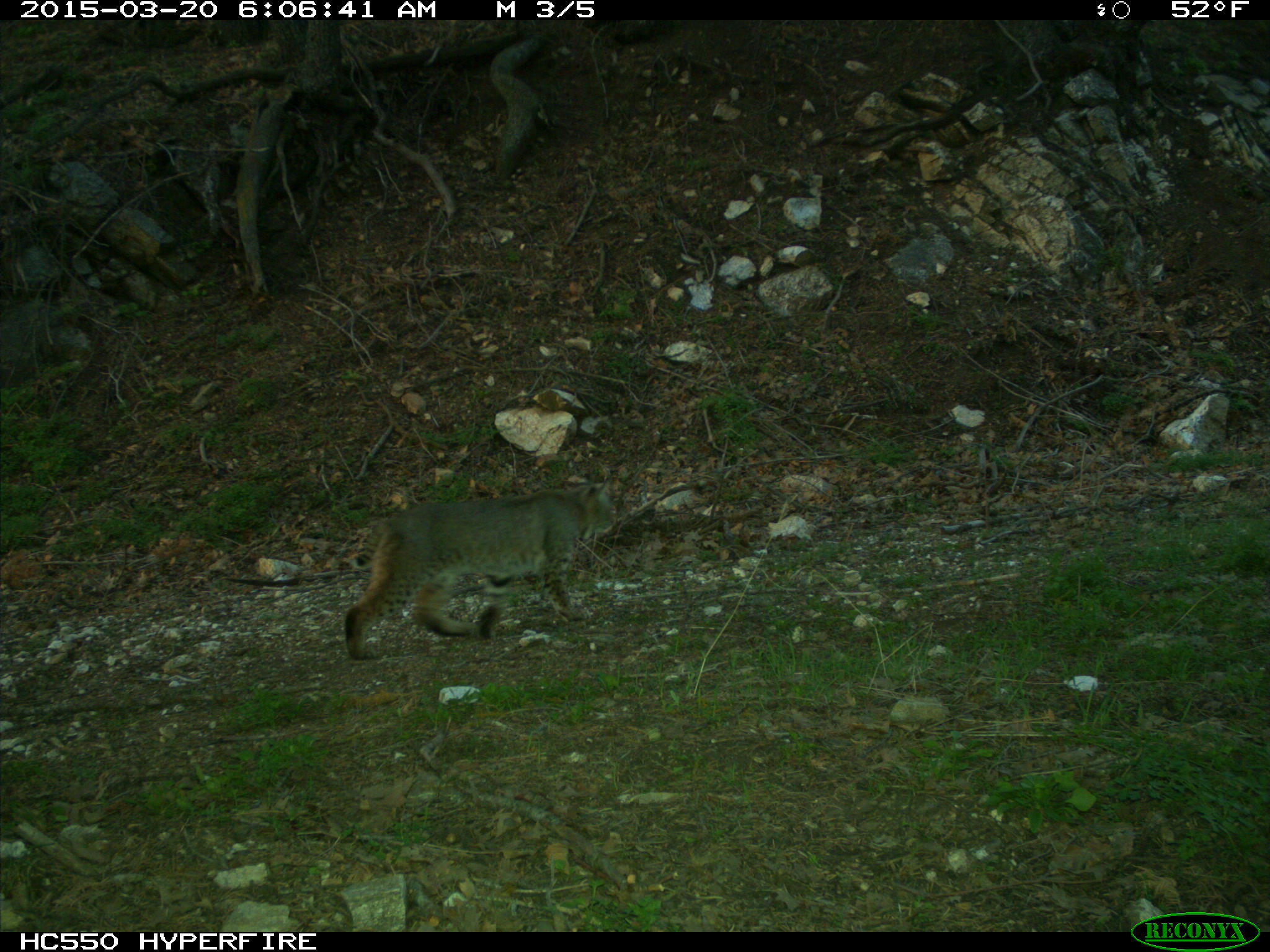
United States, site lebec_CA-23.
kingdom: Animalia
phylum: Chordata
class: Mammalia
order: Carnivora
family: Felidae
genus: Lynx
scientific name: Lynx rufus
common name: bobcat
Lynx rufus (bobcat).